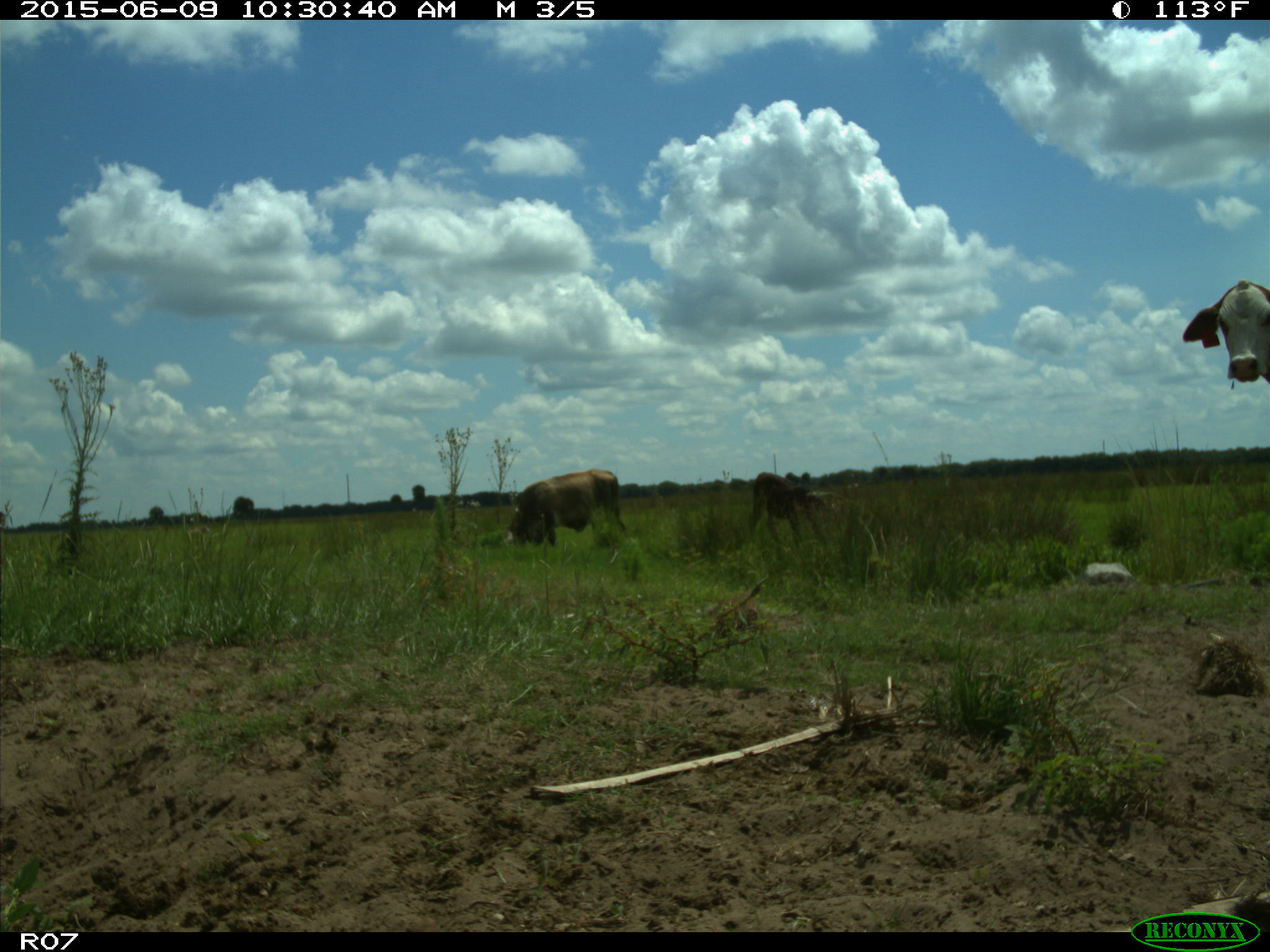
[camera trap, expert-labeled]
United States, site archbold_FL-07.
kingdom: Animalia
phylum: Chordata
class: Mammalia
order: Artiodactyla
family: Bovidae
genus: Bos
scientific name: Bos taurus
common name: domestic cow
Bos taurus (domestic cow).